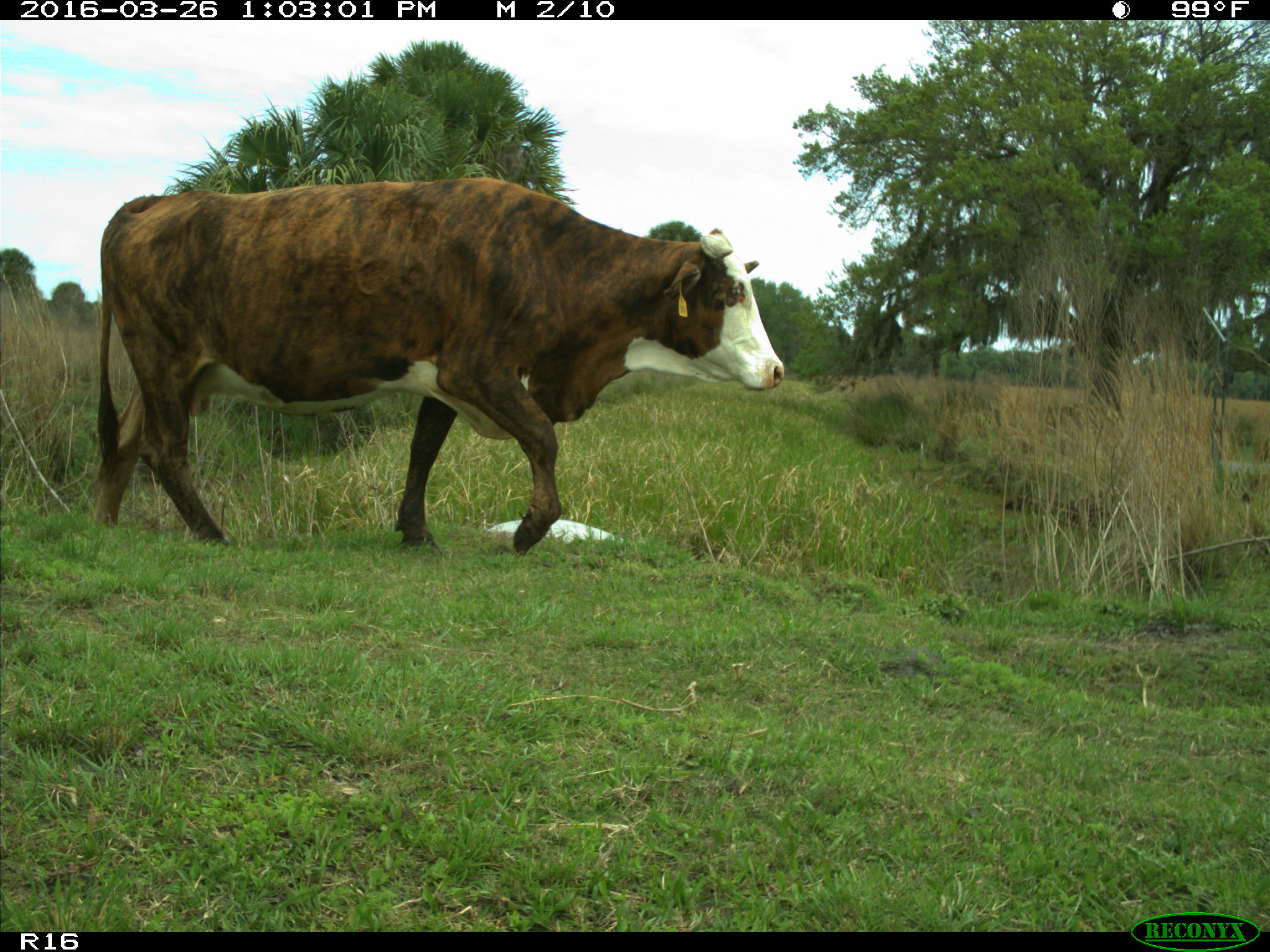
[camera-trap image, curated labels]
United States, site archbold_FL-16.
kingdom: Animalia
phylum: Chordata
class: Mammalia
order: Artiodactyla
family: Bovidae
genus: Bos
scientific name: Bos taurus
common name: domestic cow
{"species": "Bos taurus (domestic cow)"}